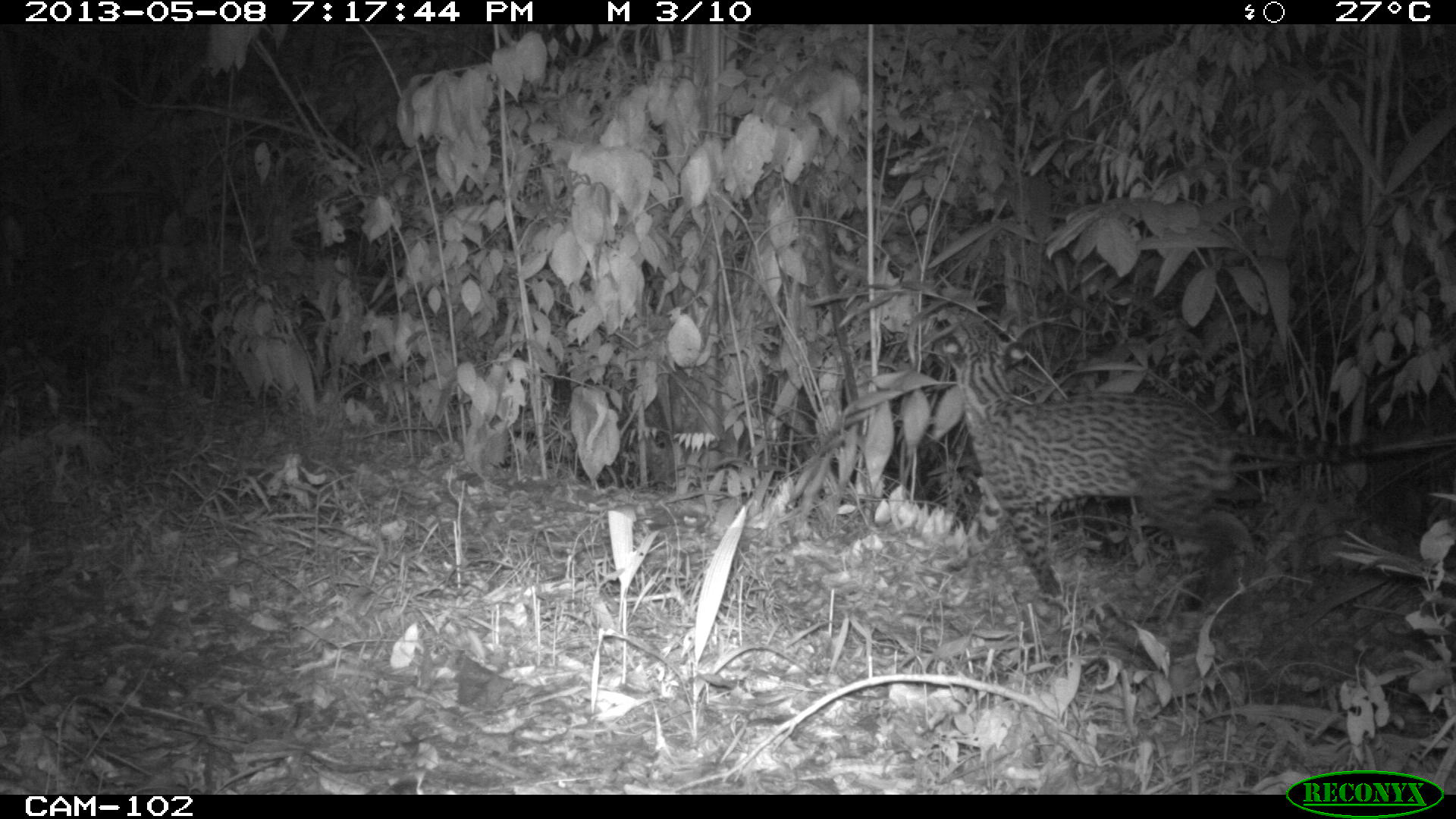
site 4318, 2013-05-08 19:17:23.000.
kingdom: Animalia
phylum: Chordata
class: Mammalia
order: Carnivora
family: Felidae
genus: Leopardus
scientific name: Leopardus pardalis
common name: ocelot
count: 1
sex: male